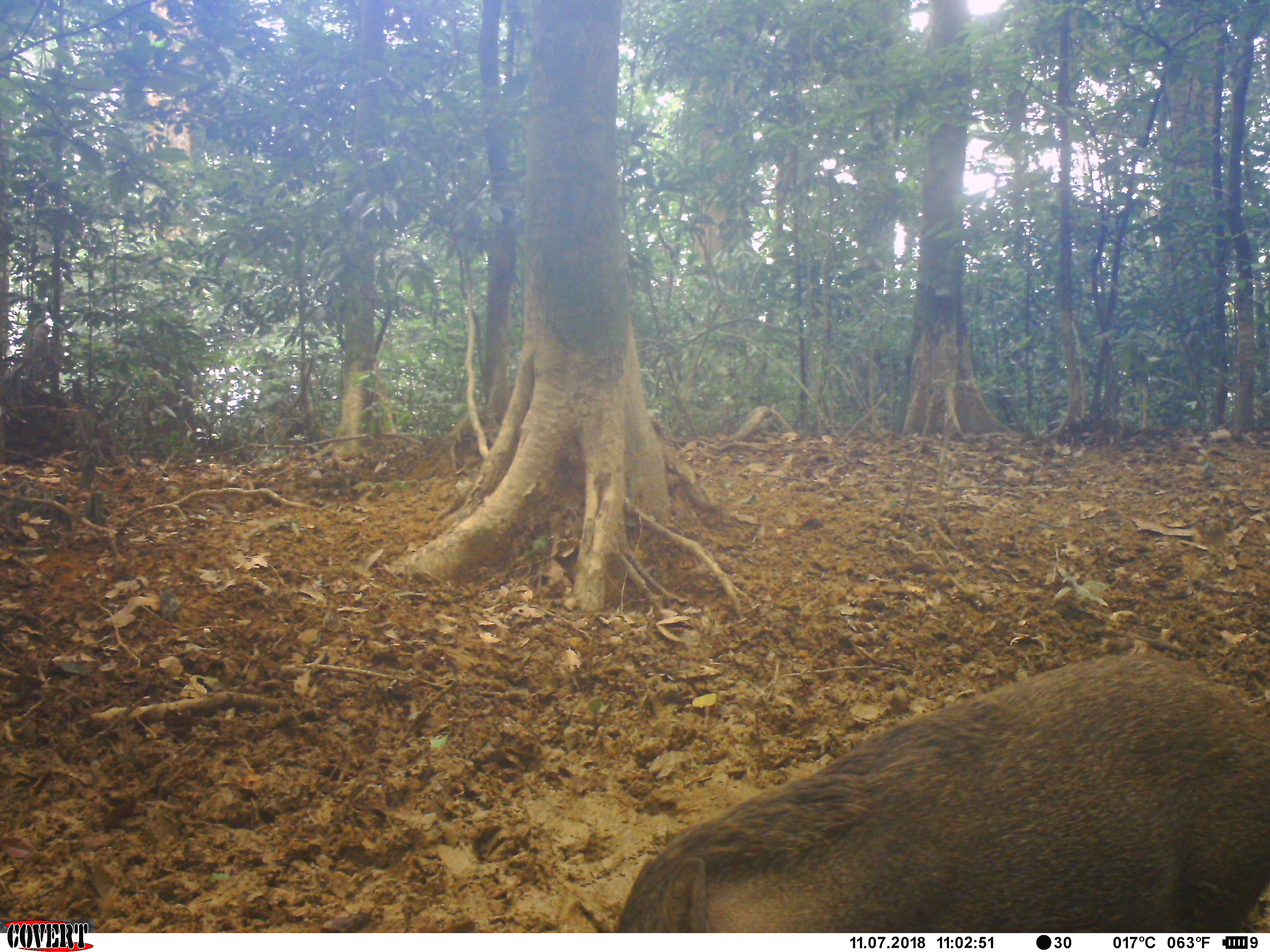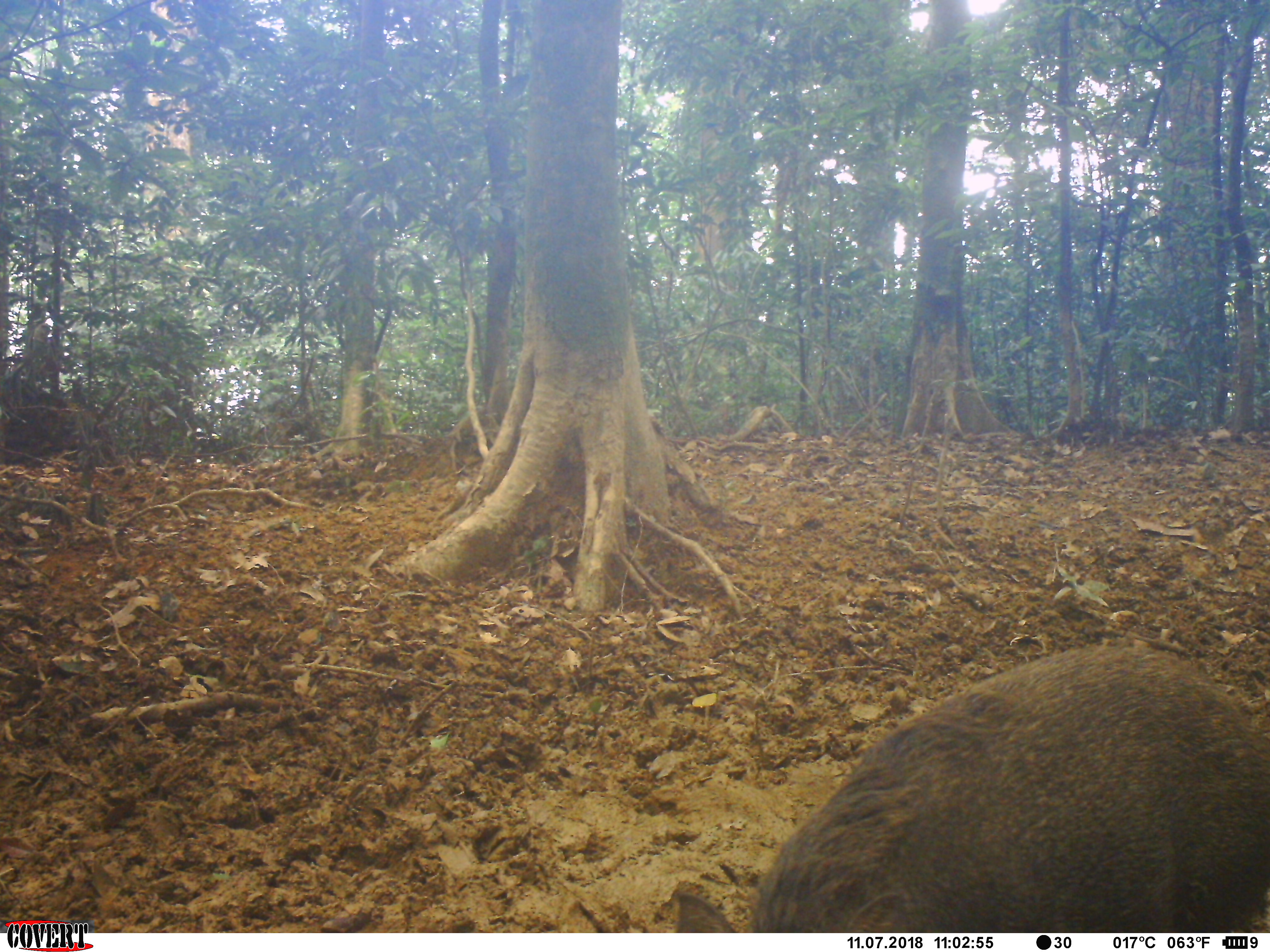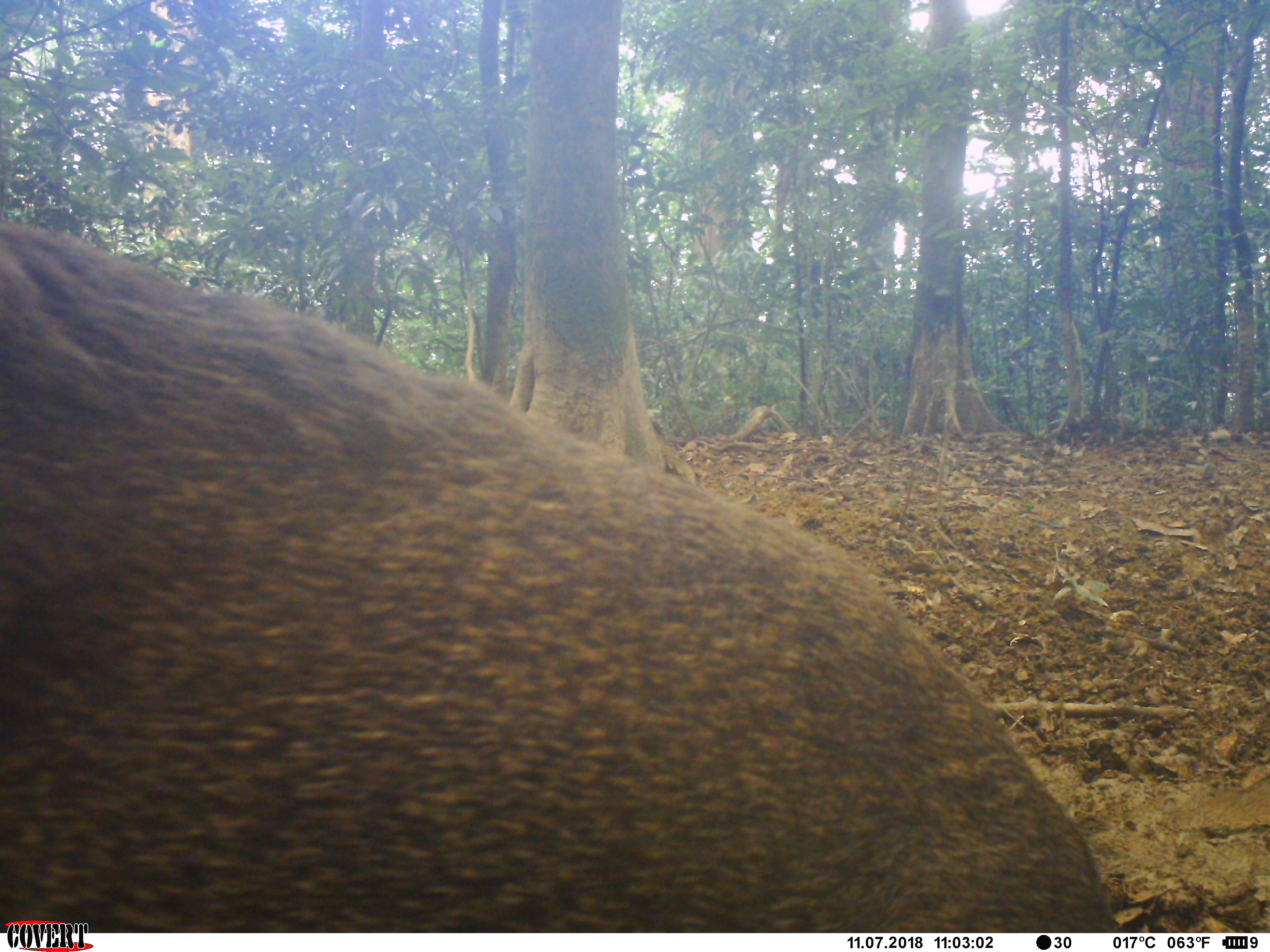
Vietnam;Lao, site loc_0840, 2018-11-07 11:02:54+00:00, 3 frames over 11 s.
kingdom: Animalia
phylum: Chordata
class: Mammalia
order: Artiodactyla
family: Suidae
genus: Sus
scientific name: Sus scrofa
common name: eurasian wild pig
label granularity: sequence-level